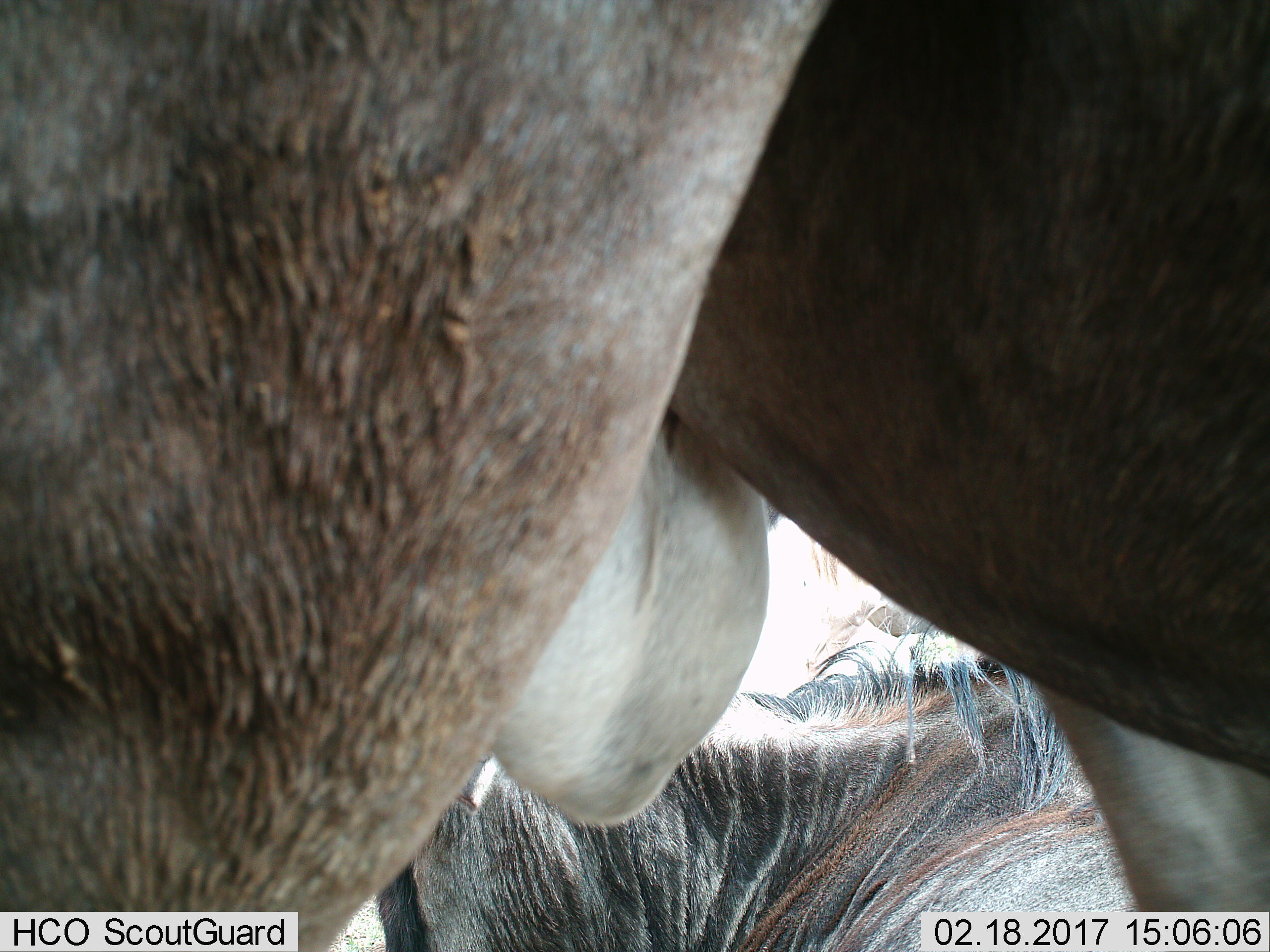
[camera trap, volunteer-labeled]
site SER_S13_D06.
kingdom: Animalia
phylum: Chordata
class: Mammalia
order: Artiodactyla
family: Bovidae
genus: Connochaetes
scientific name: Connochaetes taurinus taurinus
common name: blue wildebeest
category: wildebeestblue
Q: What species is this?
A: Wildebeestblue (blue wildebeest) (Connochaetes taurinus taurinus).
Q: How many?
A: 2.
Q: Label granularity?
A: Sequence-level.